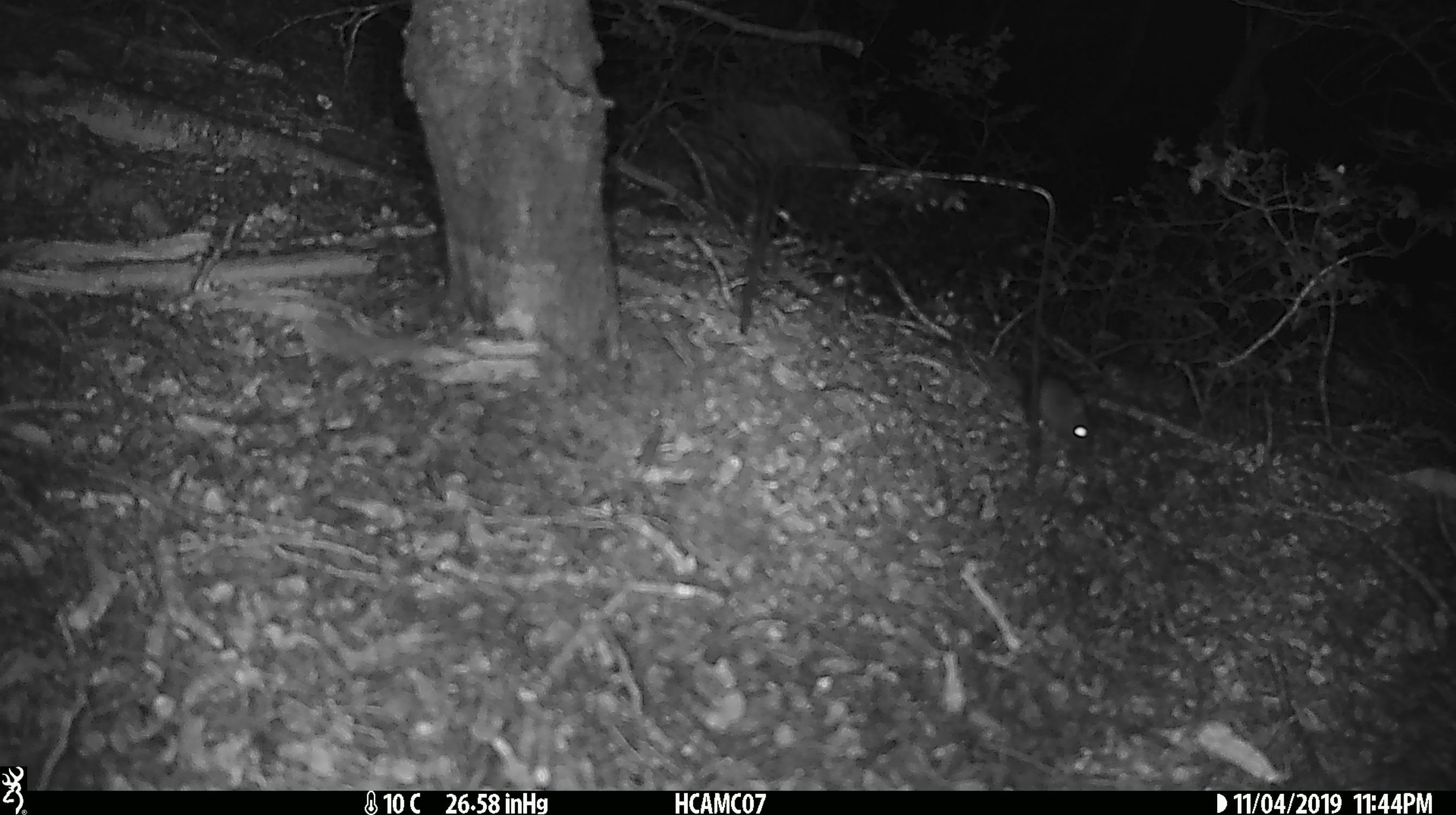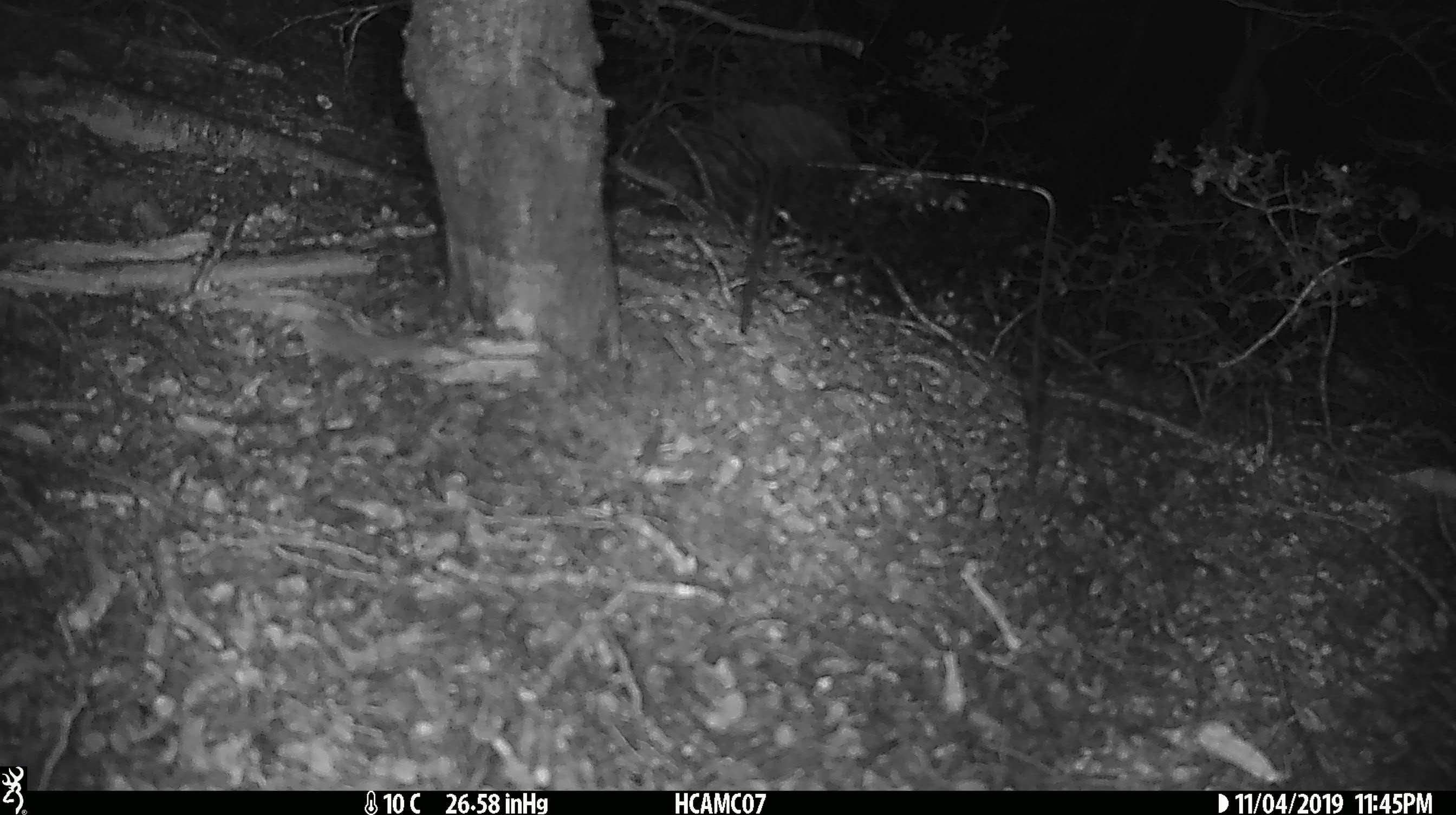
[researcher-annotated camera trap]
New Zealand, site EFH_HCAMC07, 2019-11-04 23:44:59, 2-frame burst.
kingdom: Animalia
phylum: Chordata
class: Mammalia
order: Rodentia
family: Muridae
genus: Mus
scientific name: Mus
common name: mouse